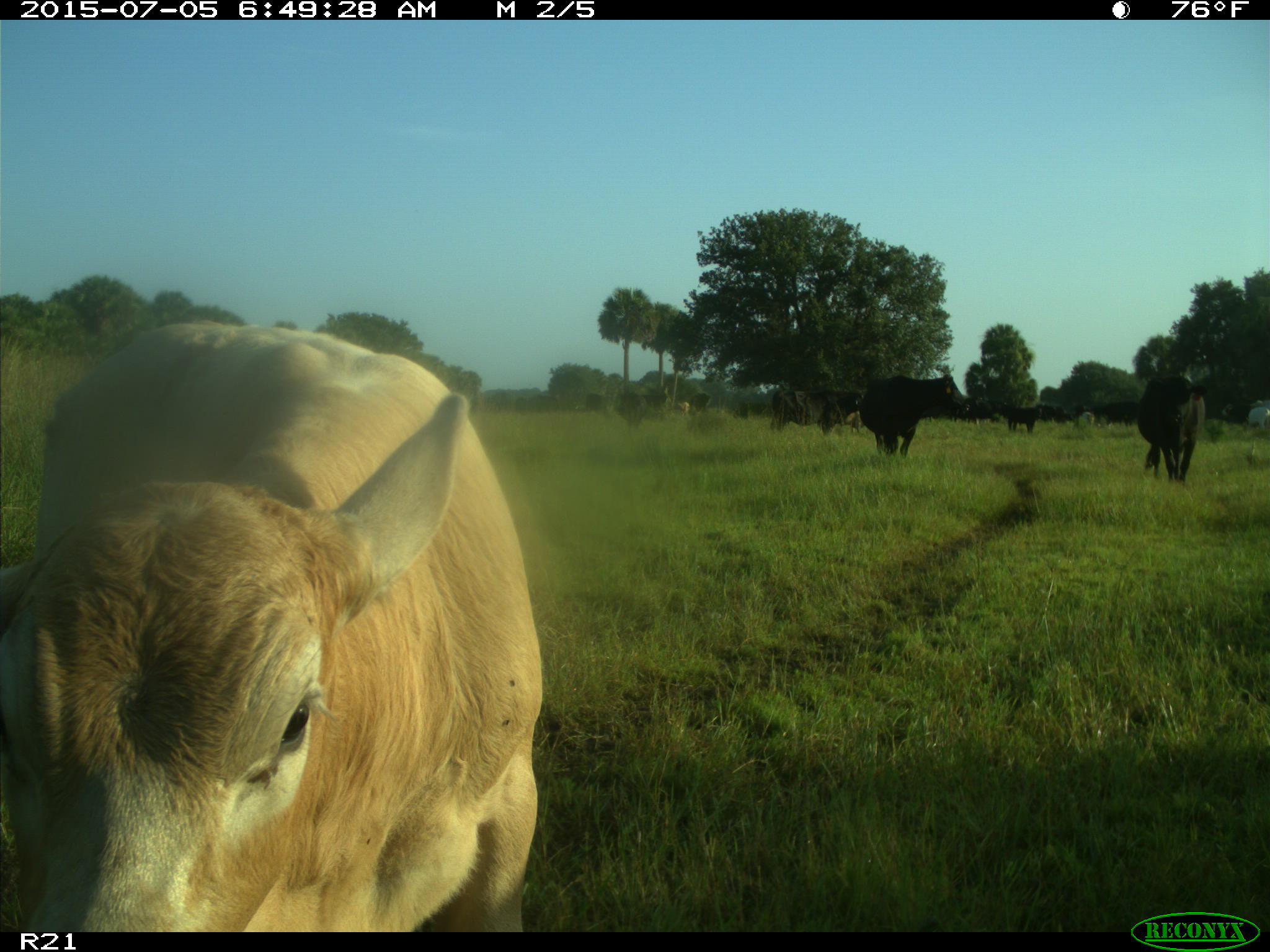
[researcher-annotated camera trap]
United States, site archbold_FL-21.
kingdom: Animalia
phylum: Chordata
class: Mammalia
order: Artiodactyla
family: Bovidae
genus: Bos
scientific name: Bos taurus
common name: domestic cow